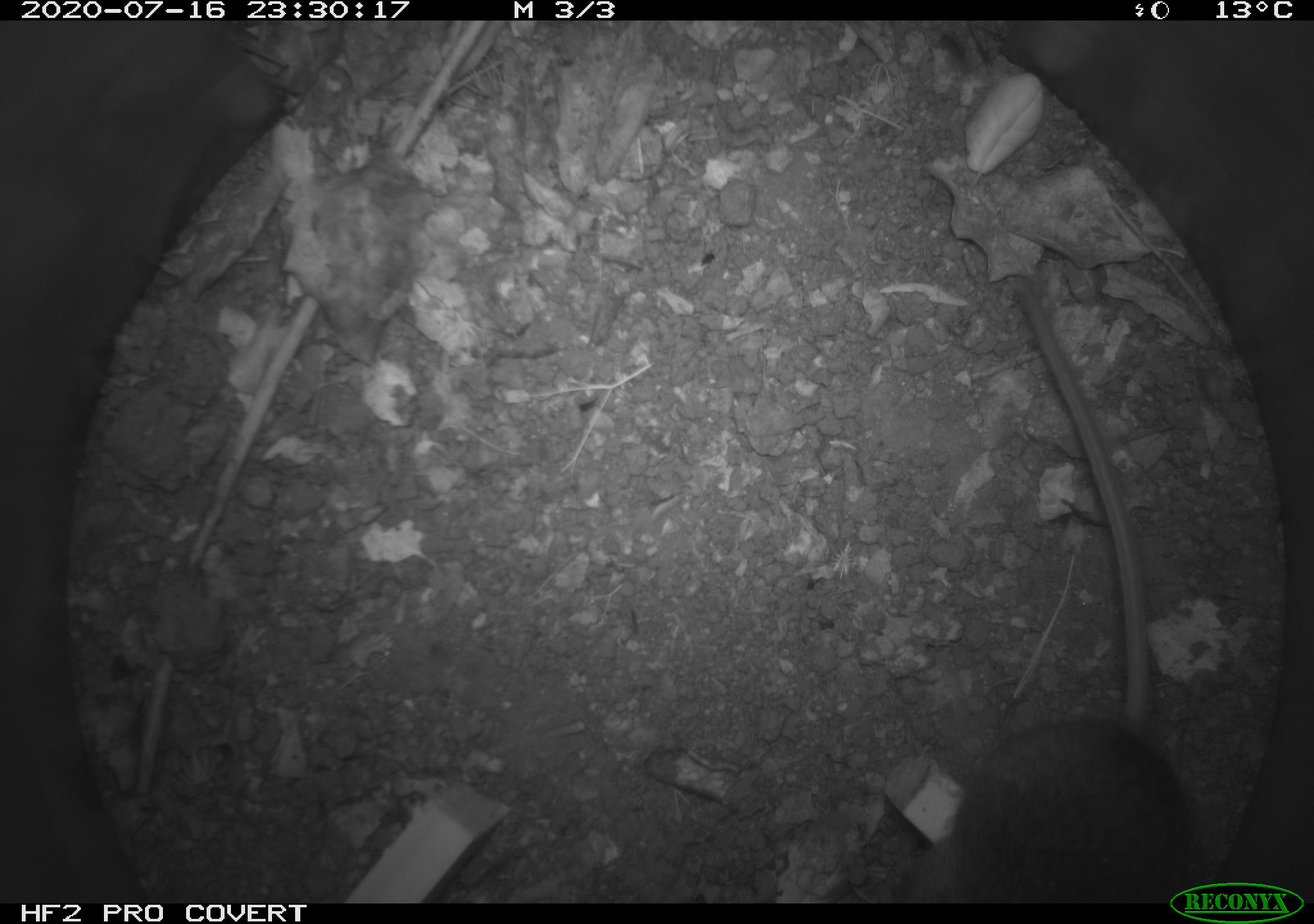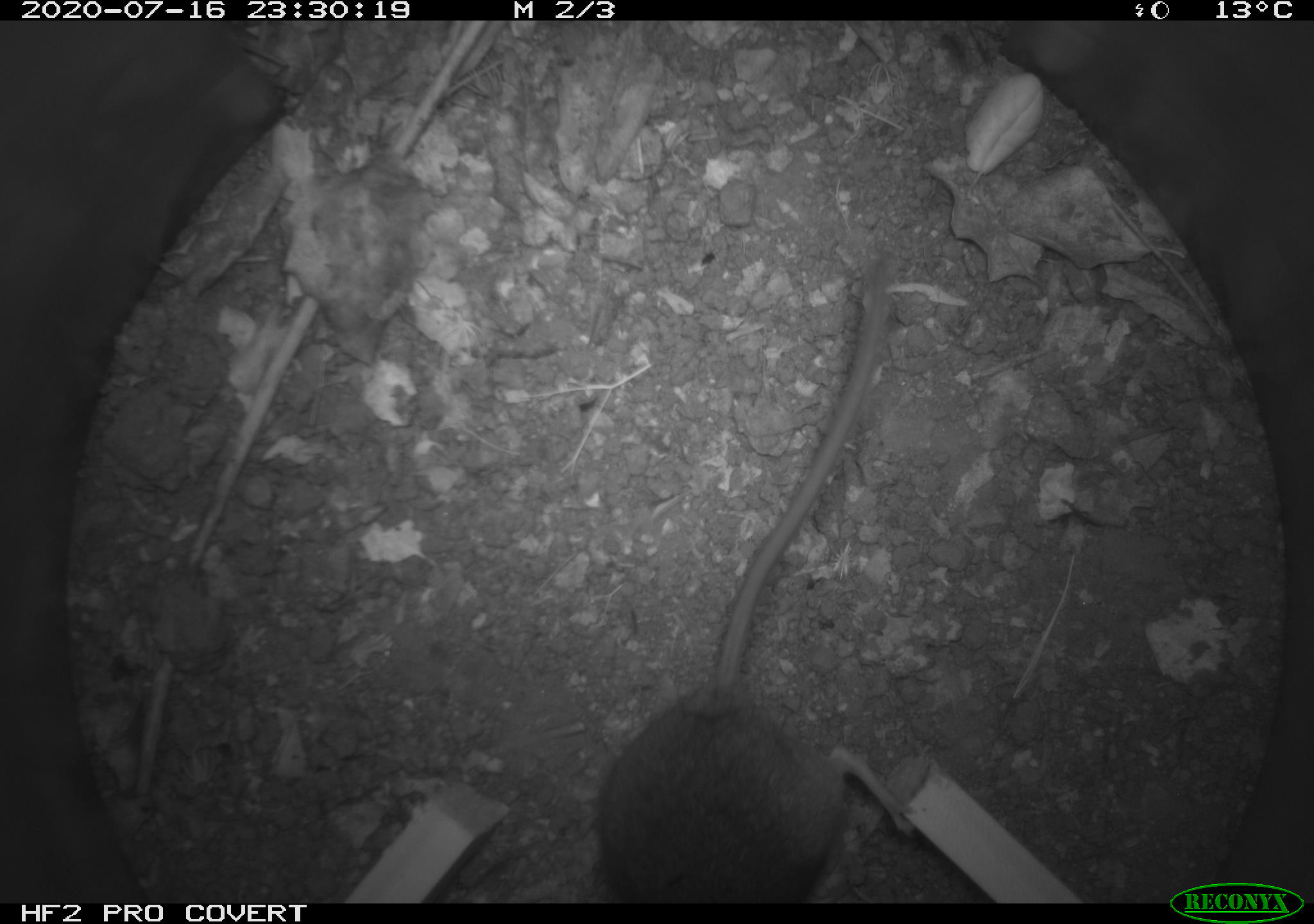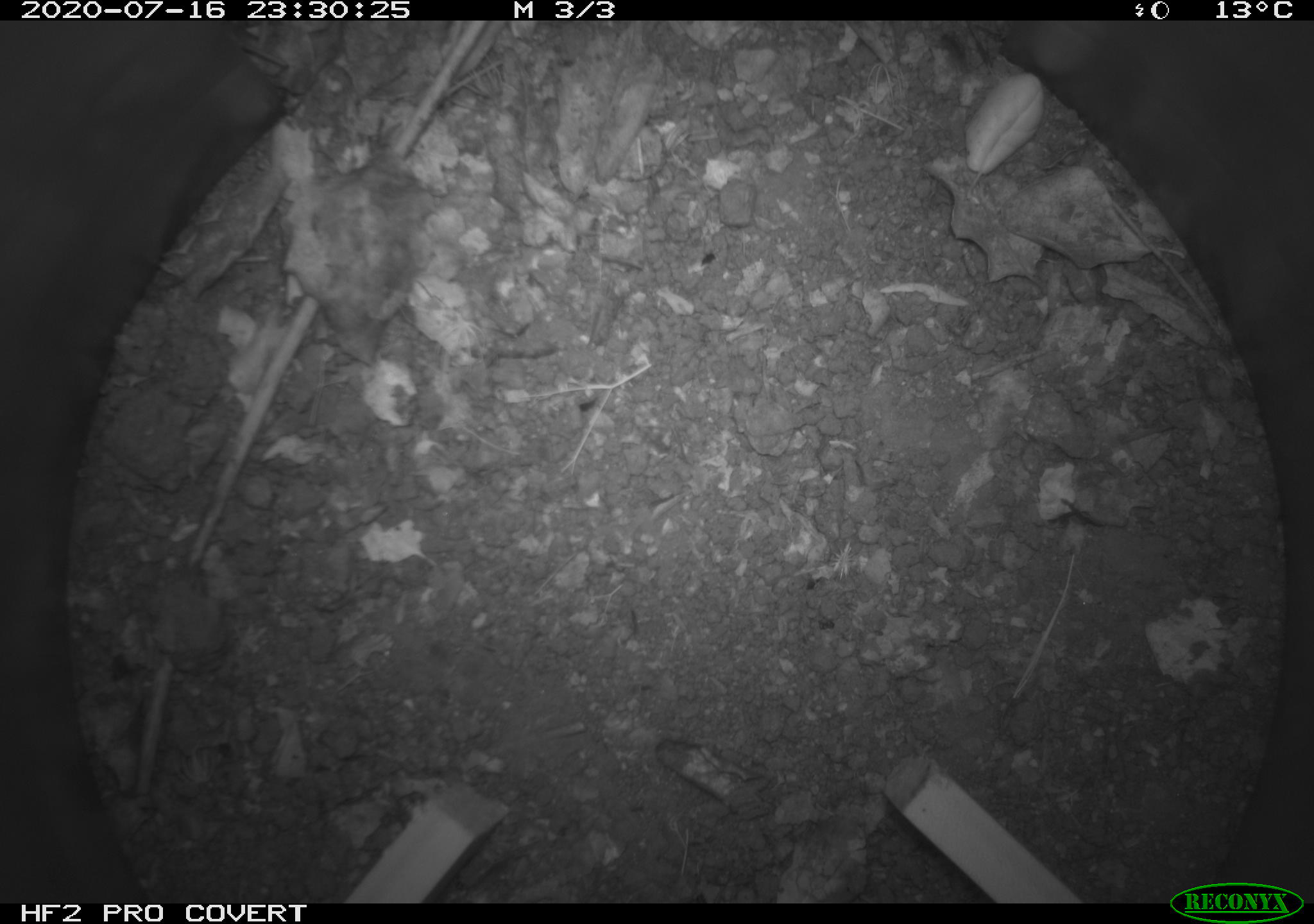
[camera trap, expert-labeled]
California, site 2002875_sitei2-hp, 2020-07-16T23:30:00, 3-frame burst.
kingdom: Animalia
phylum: Chordata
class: Mammalia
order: Rodentia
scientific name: Rodentia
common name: rodent